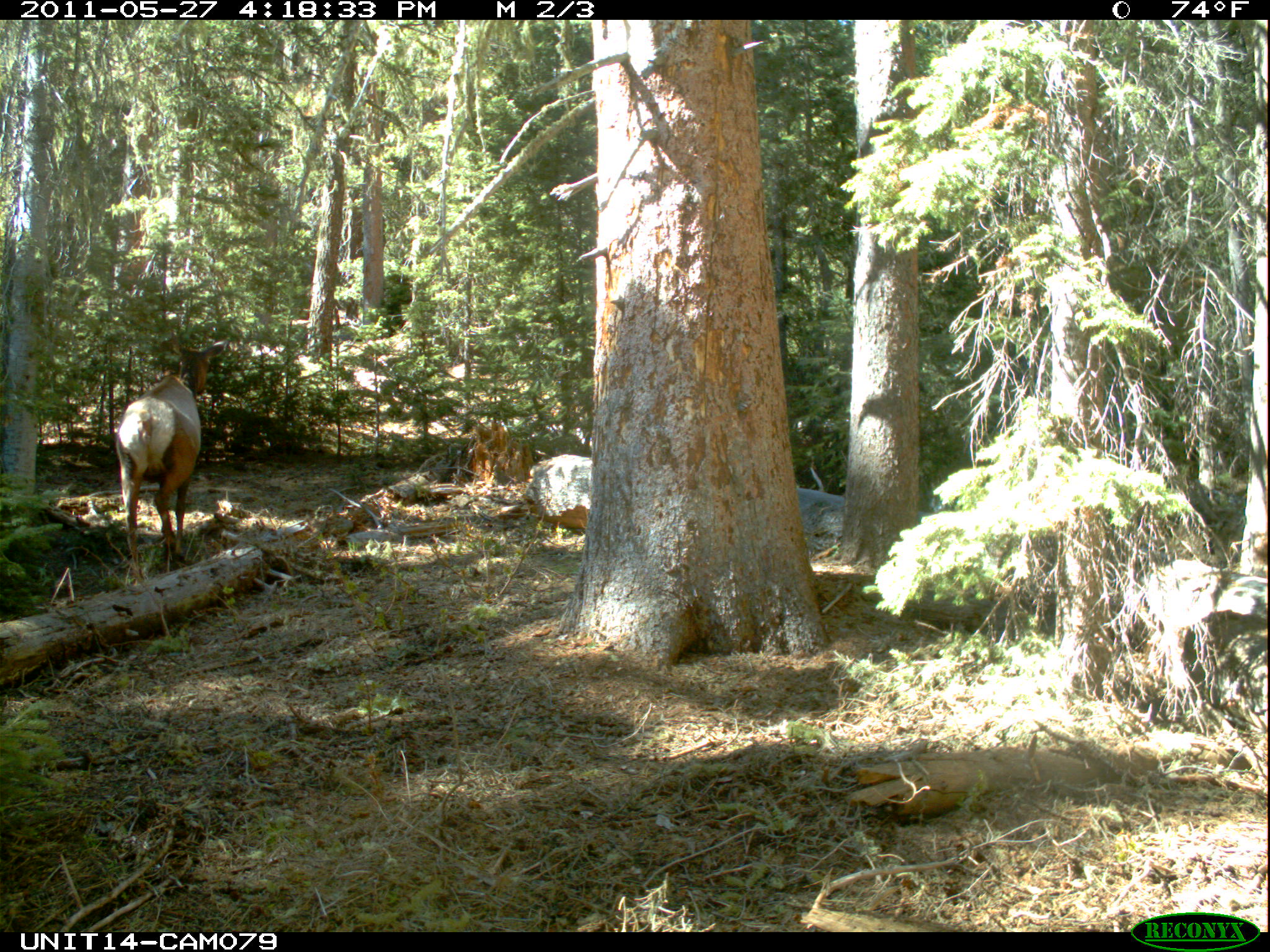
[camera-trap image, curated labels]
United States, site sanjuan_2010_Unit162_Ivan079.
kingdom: Animalia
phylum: Chordata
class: Mammalia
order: Artiodactyla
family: Cervidae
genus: Cervus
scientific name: Cervus elaphus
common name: red deer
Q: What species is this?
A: Cervus elaphus (red deer).